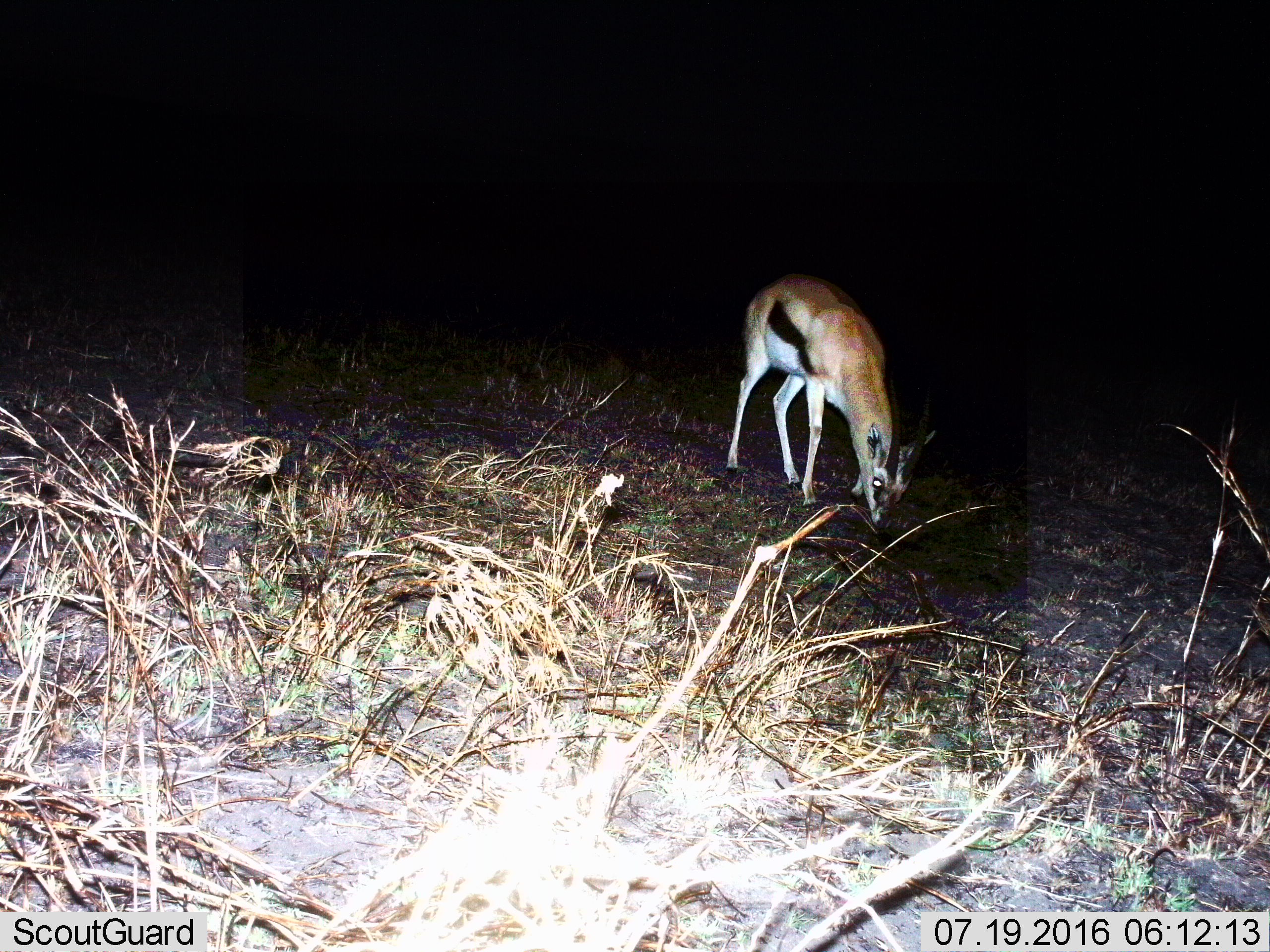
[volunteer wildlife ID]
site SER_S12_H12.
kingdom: Animalia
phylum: Chordata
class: Mammalia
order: Artiodactyla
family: Bovidae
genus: Eudorcas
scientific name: Eudorcas thomsonii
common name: thomson's gazelle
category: gazellethomsons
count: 1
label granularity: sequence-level